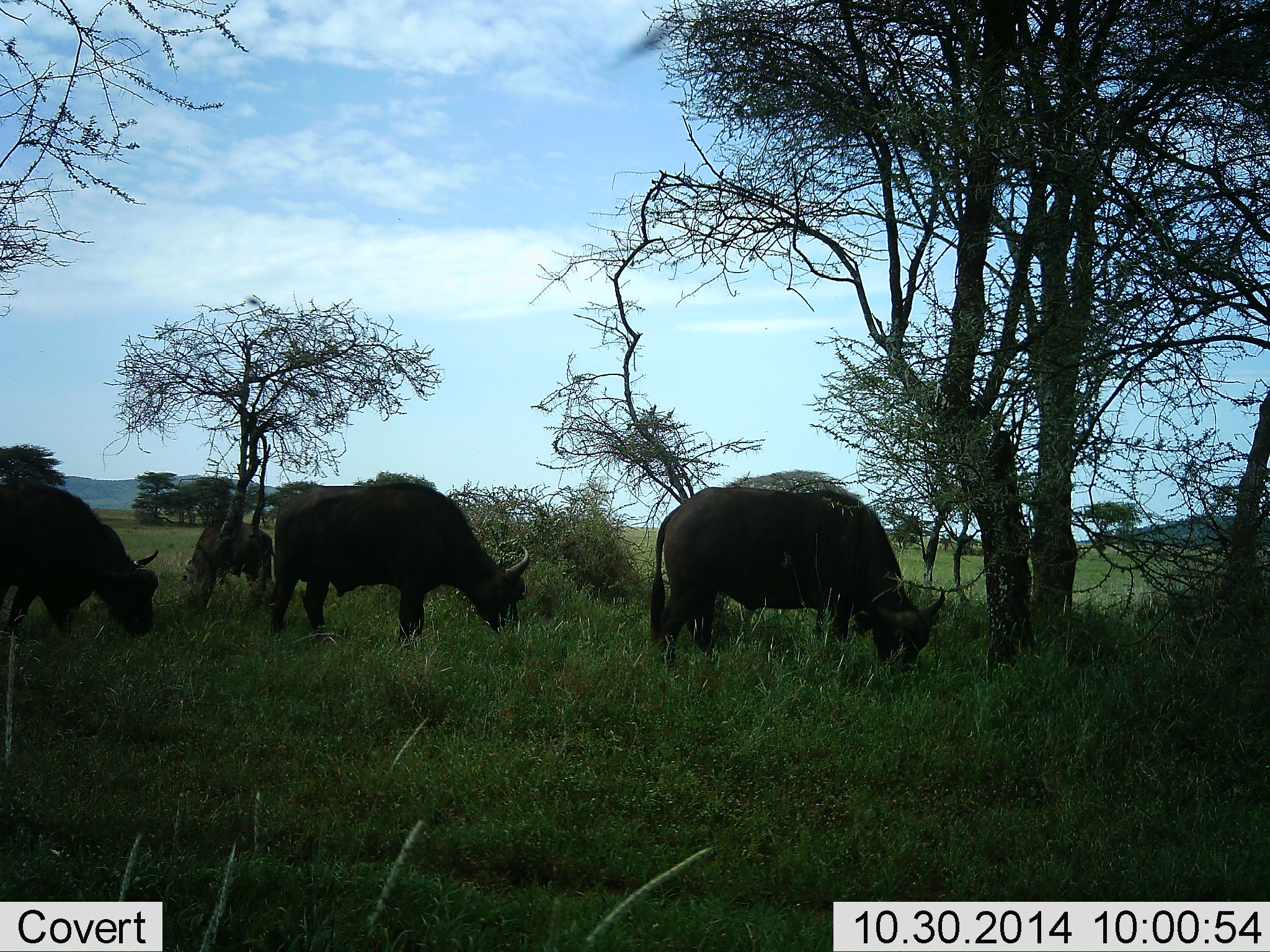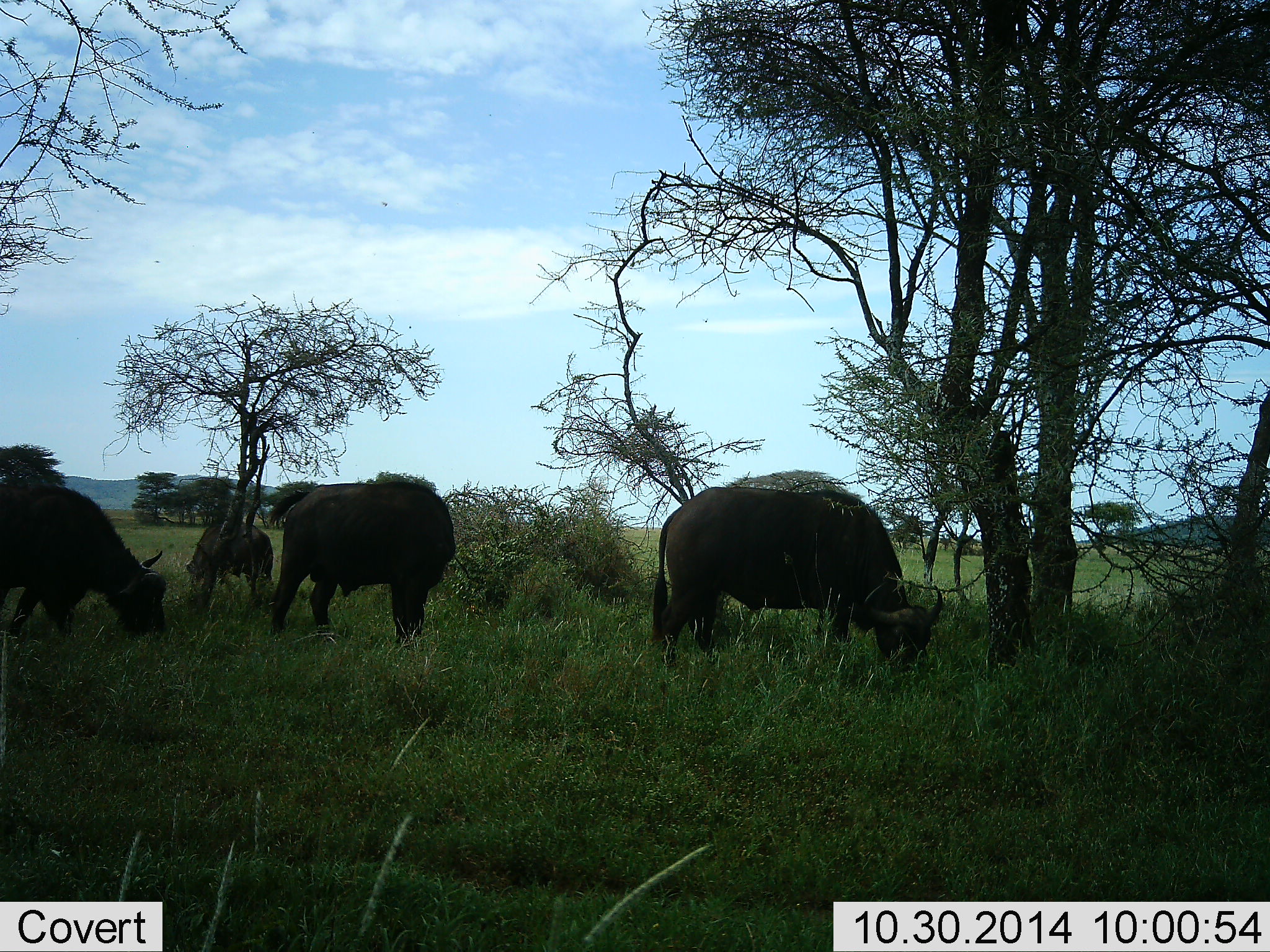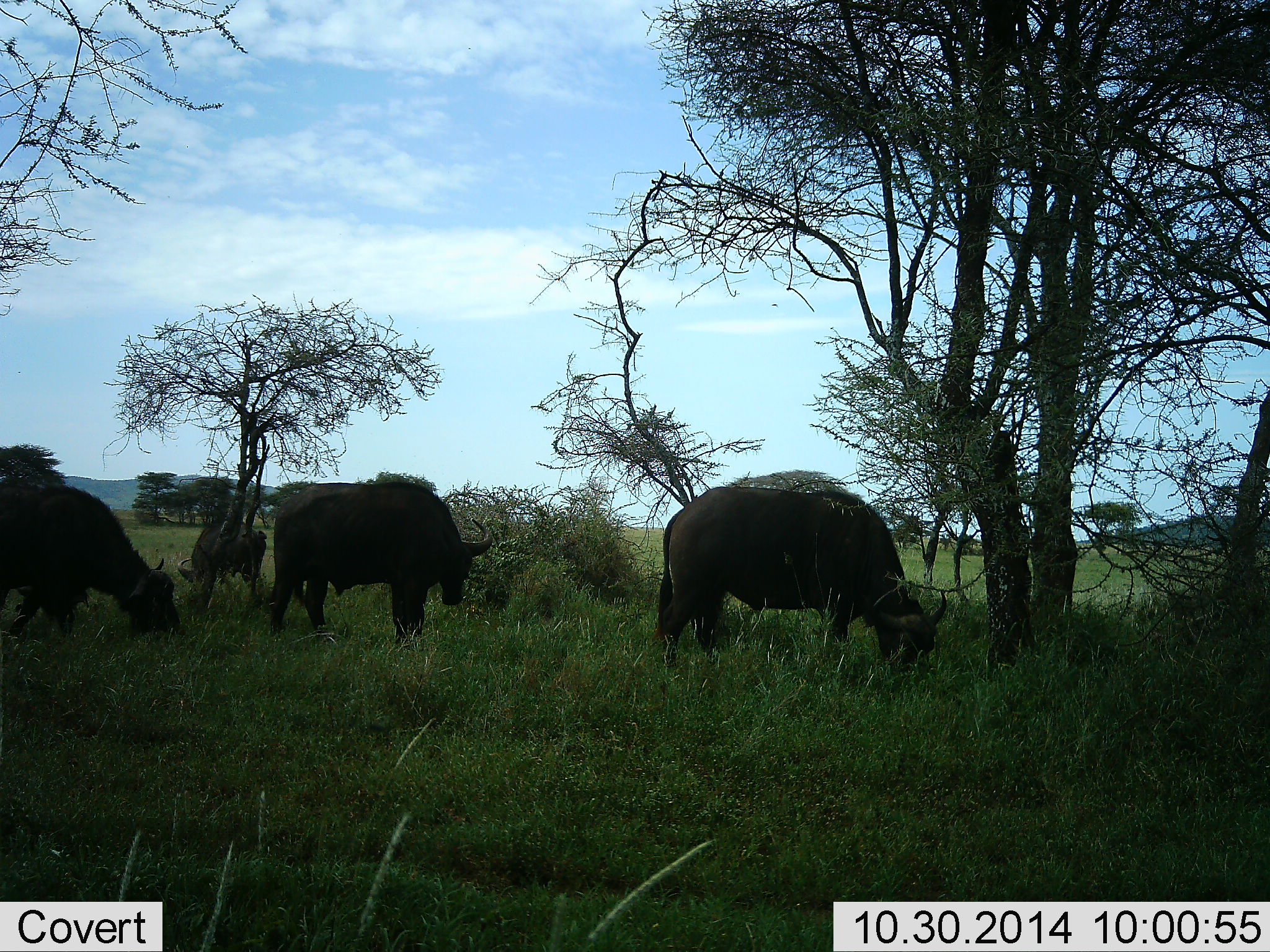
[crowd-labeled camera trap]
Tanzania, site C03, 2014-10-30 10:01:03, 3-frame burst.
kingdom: Animalia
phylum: Chordata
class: Mammalia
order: Artiodactyla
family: Bovidae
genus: Syncerus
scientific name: Syncerus caffer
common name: cape buffalo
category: buffalo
Buffalo (cape buffalo) (Syncerus caffer), count 4. Behavior (volunteer vote fractions): standing 55%, resting 0%, moving 9%, interacting 0%. Young present (vote fraction): 36%. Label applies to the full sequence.